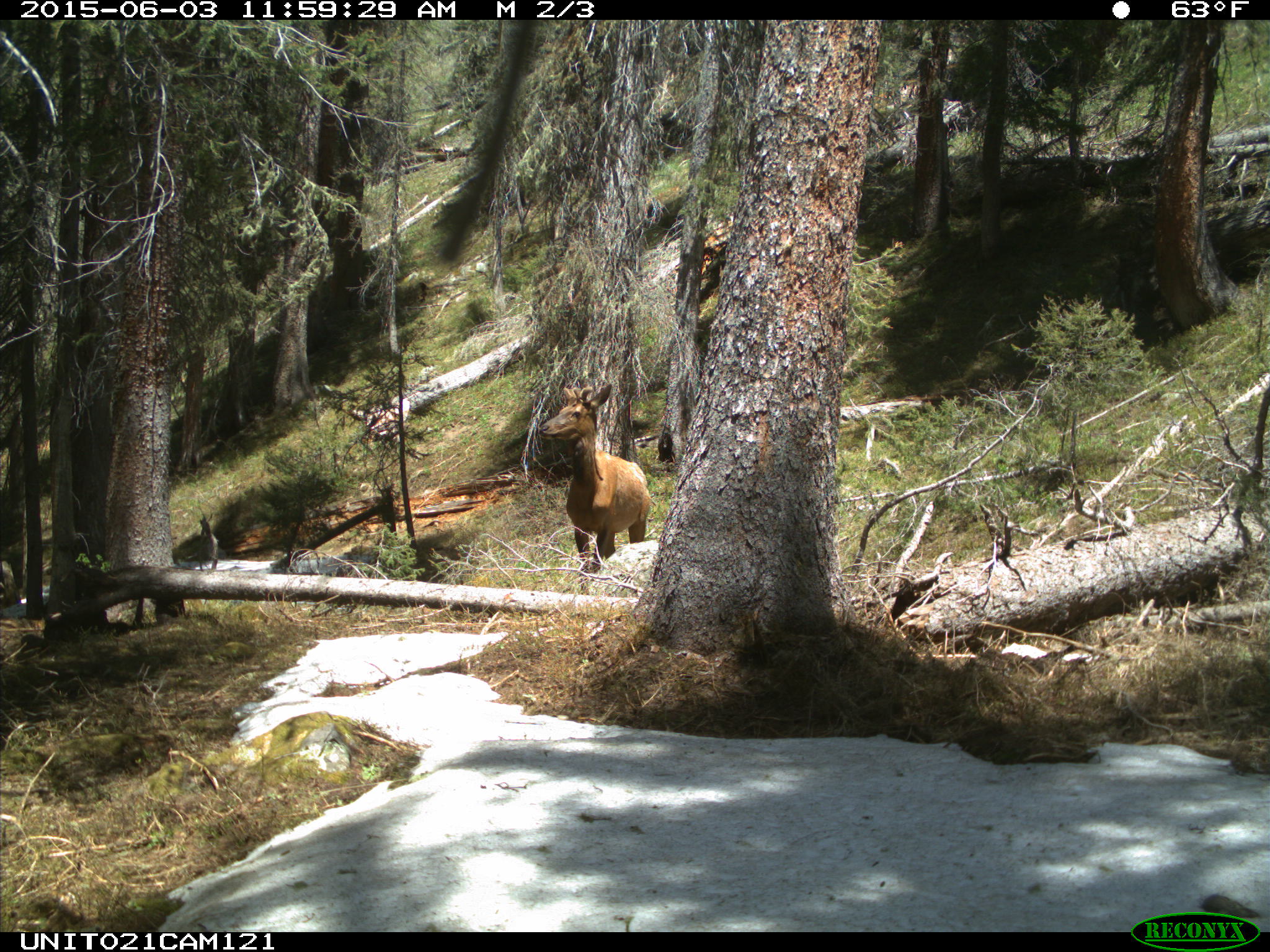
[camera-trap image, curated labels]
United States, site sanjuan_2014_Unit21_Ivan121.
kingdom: Animalia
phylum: Chordata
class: Mammalia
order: Artiodactyla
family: Cervidae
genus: Cervus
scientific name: Cervus elaphus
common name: red deer